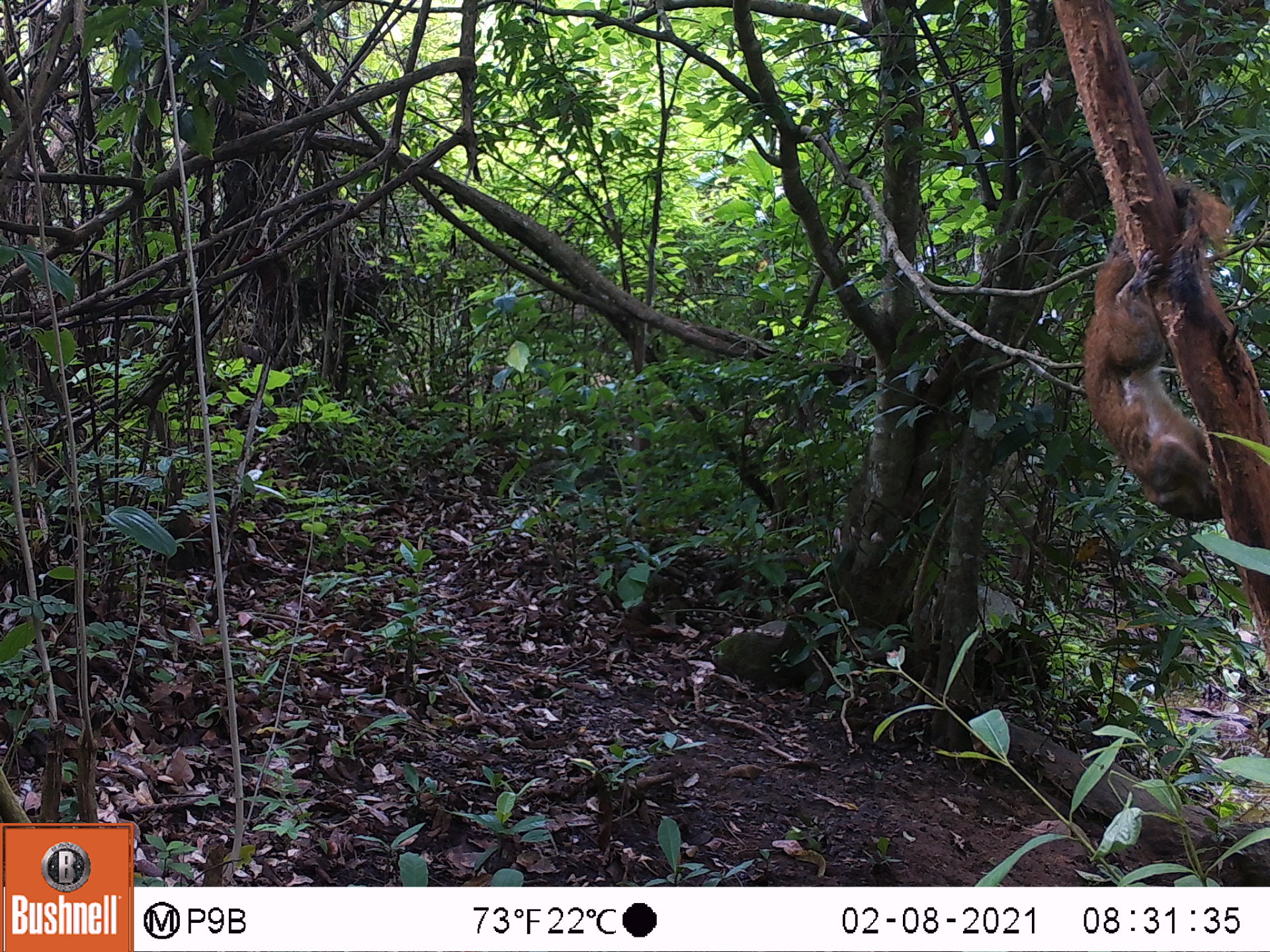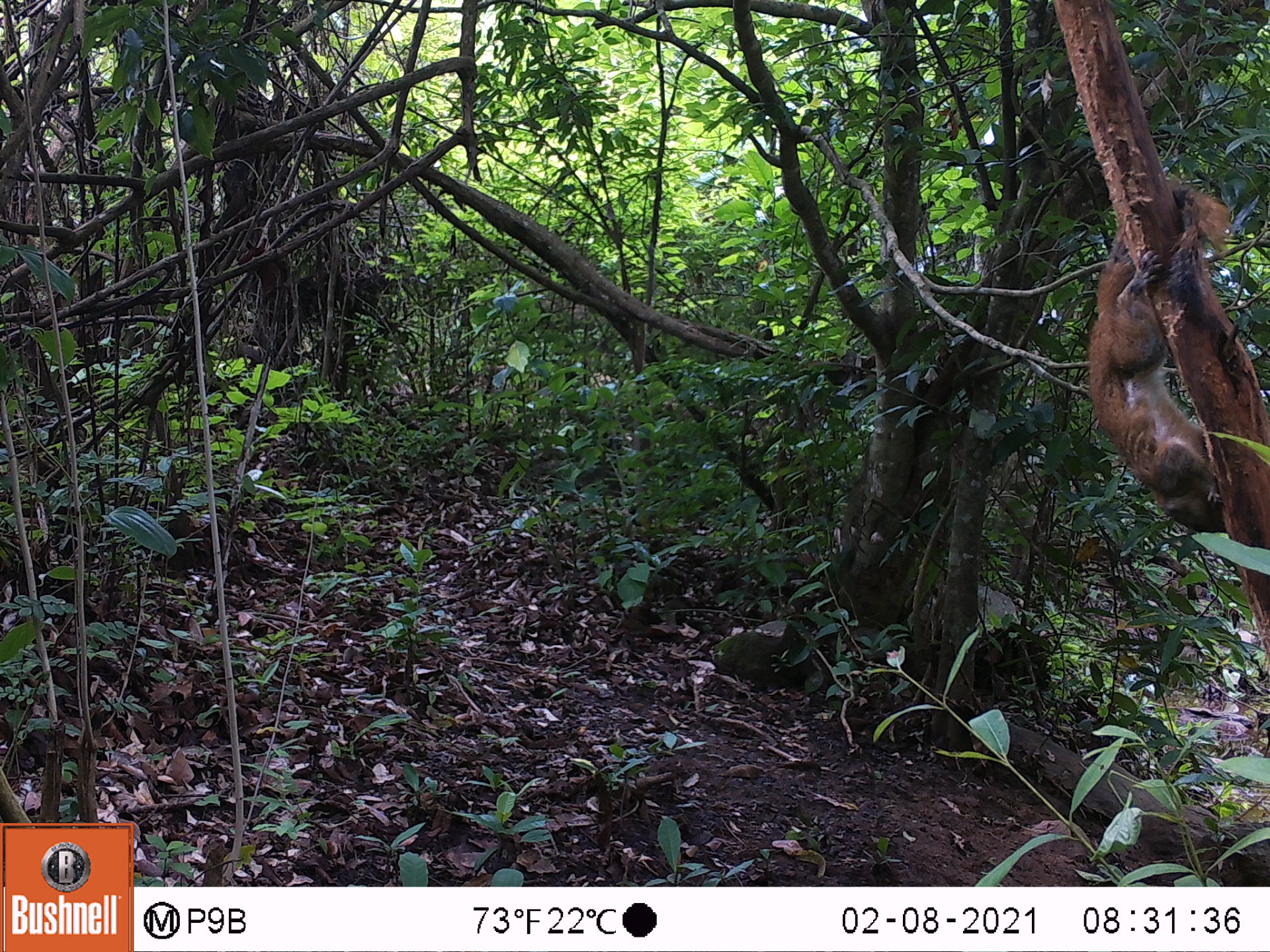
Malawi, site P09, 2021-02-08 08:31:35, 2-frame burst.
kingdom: Animalia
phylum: Chordata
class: Mammalia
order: Rodentia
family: Sciuridae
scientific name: Sciuridae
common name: squirrel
Squirrel (Sciuridae), count 1.